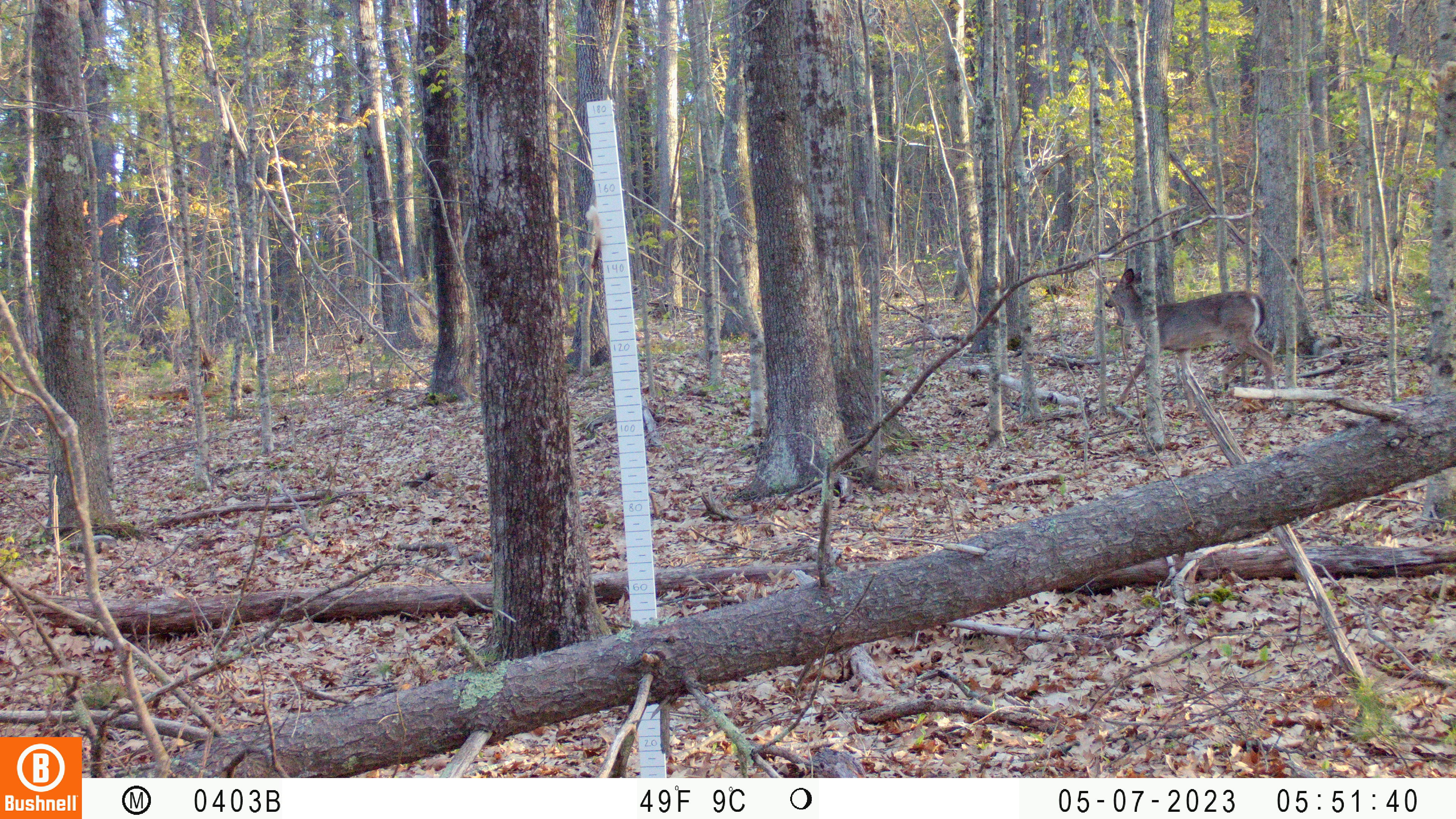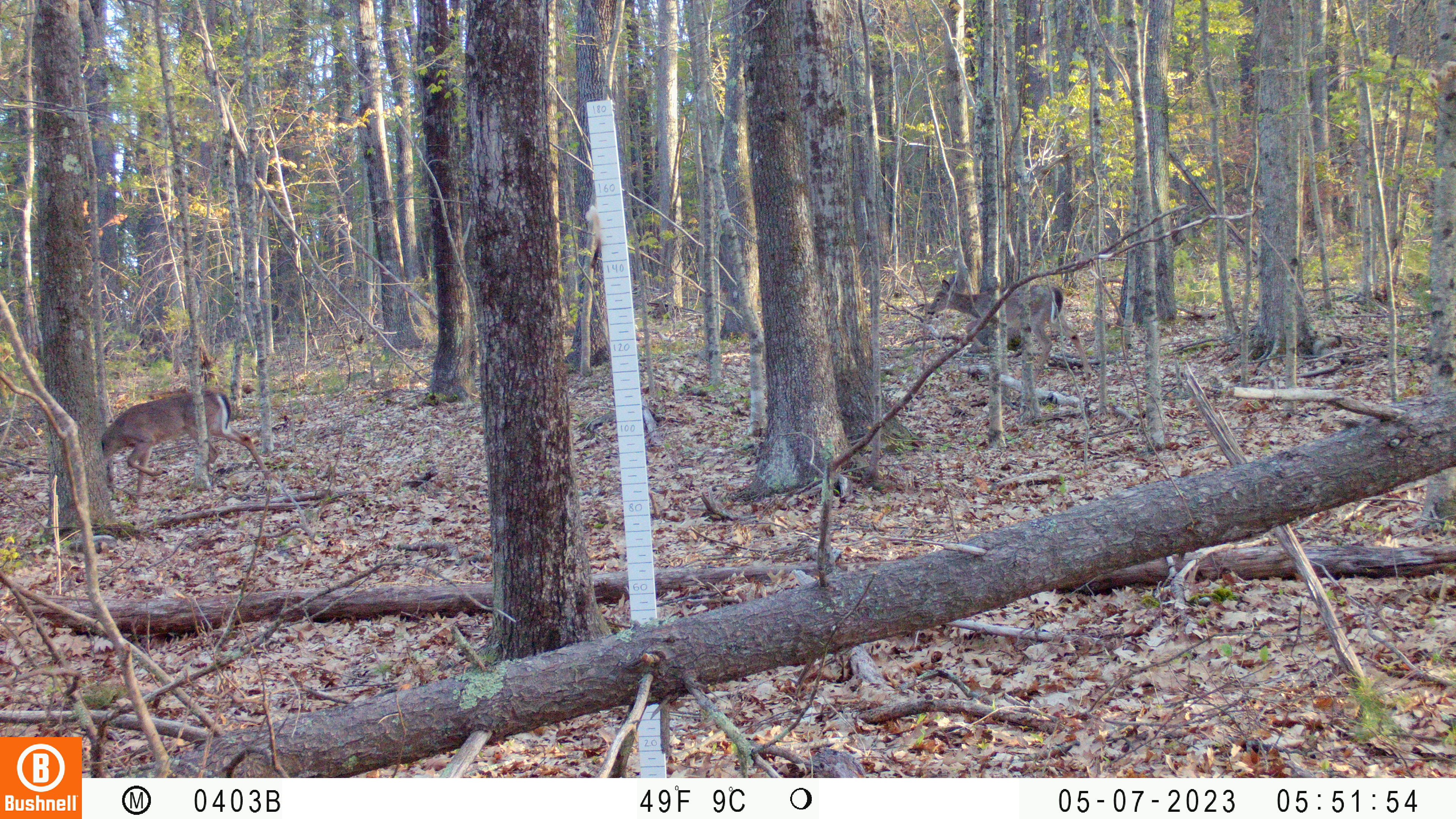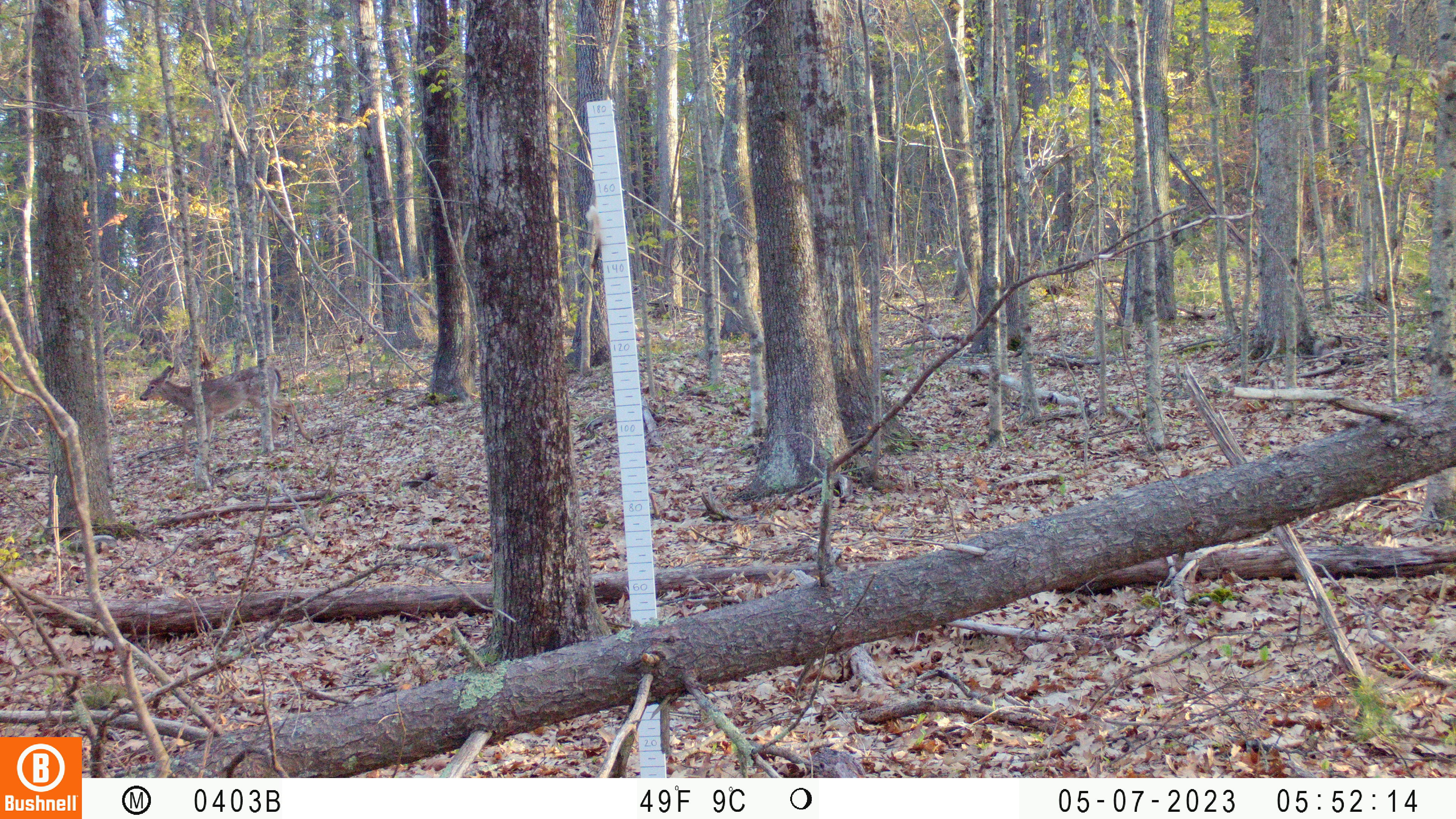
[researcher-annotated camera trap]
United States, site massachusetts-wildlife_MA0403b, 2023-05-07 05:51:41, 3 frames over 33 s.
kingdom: Animalia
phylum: Chordata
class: Mammalia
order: Artiodactyla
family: Cervidae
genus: Odocoileus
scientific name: Odocoileus virginianus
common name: white-tailed deer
White-tailed deer (Odocoileus virginianus).